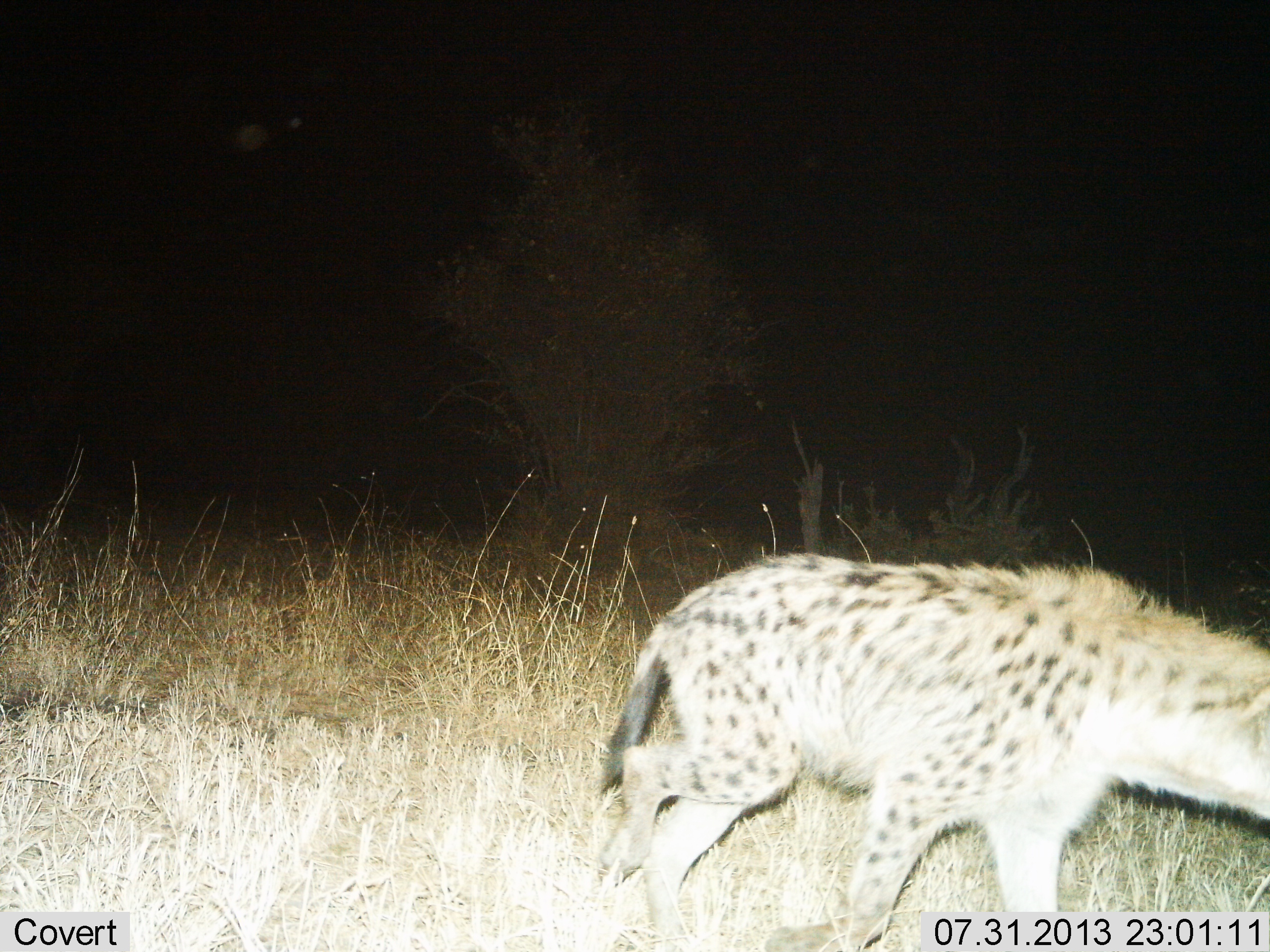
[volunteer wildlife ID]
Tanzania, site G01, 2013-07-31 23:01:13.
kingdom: Animalia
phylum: Chordata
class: Mammalia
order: Carnivora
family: Hyaenidae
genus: Crocuta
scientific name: Crocuta crocuta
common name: spotted hyena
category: hyenaspotted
Hyenaspotted (spotted hyena) (Crocuta crocuta), count 1. Behavior (volunteer vote fractions): standing 4%, resting 0%, moving 96%, interacting 0%. Young present (vote fraction): 0%. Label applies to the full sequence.